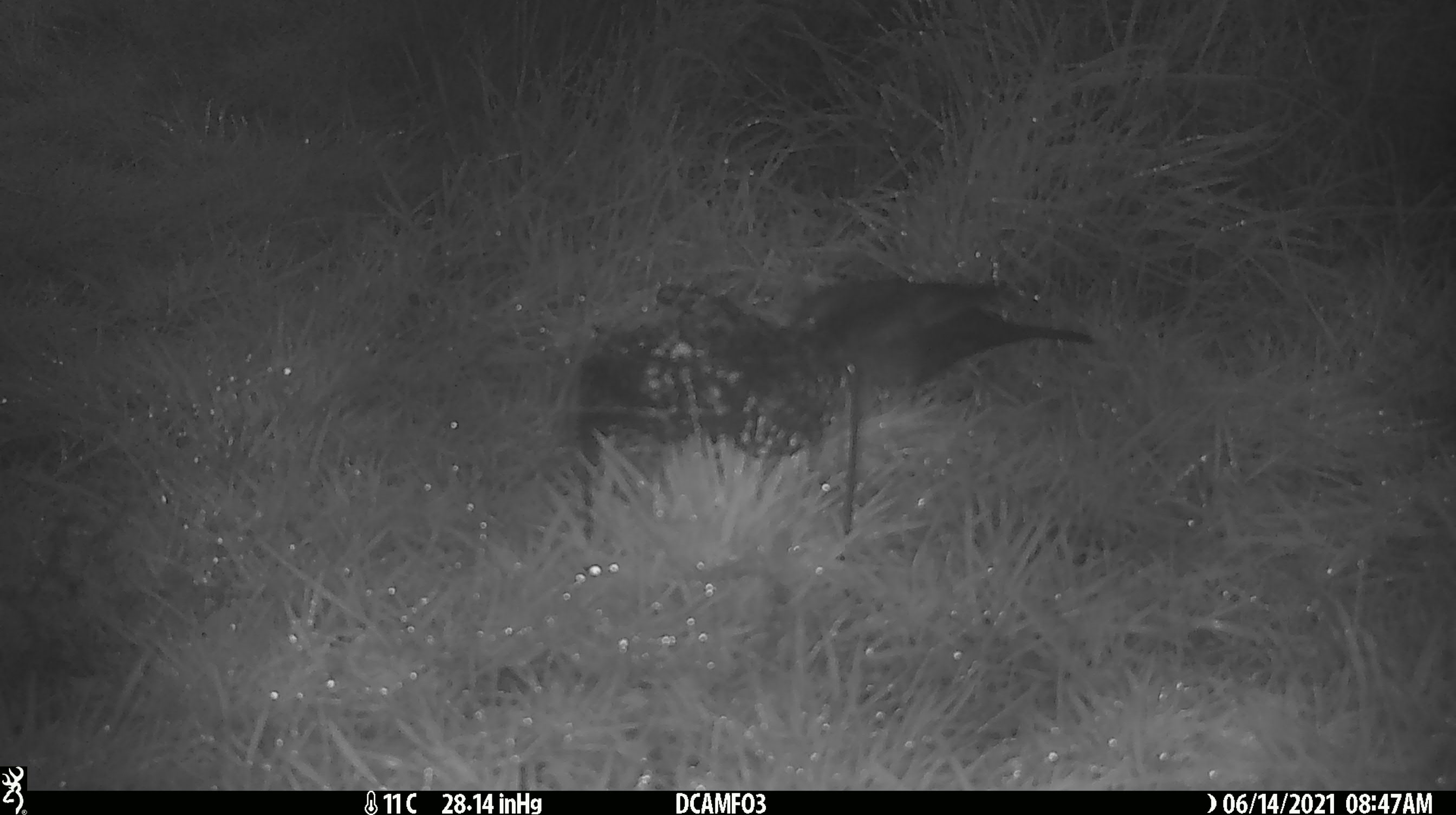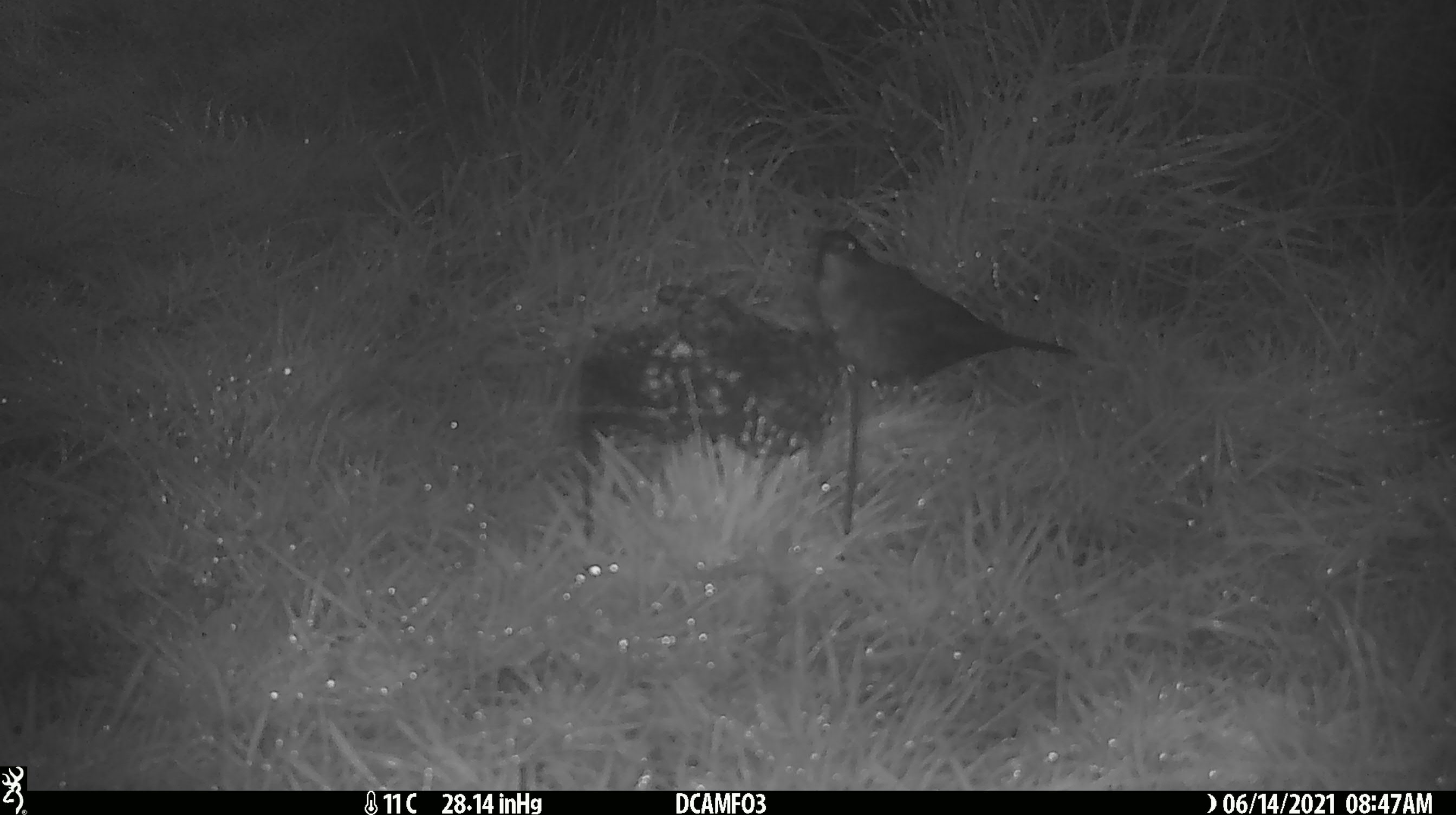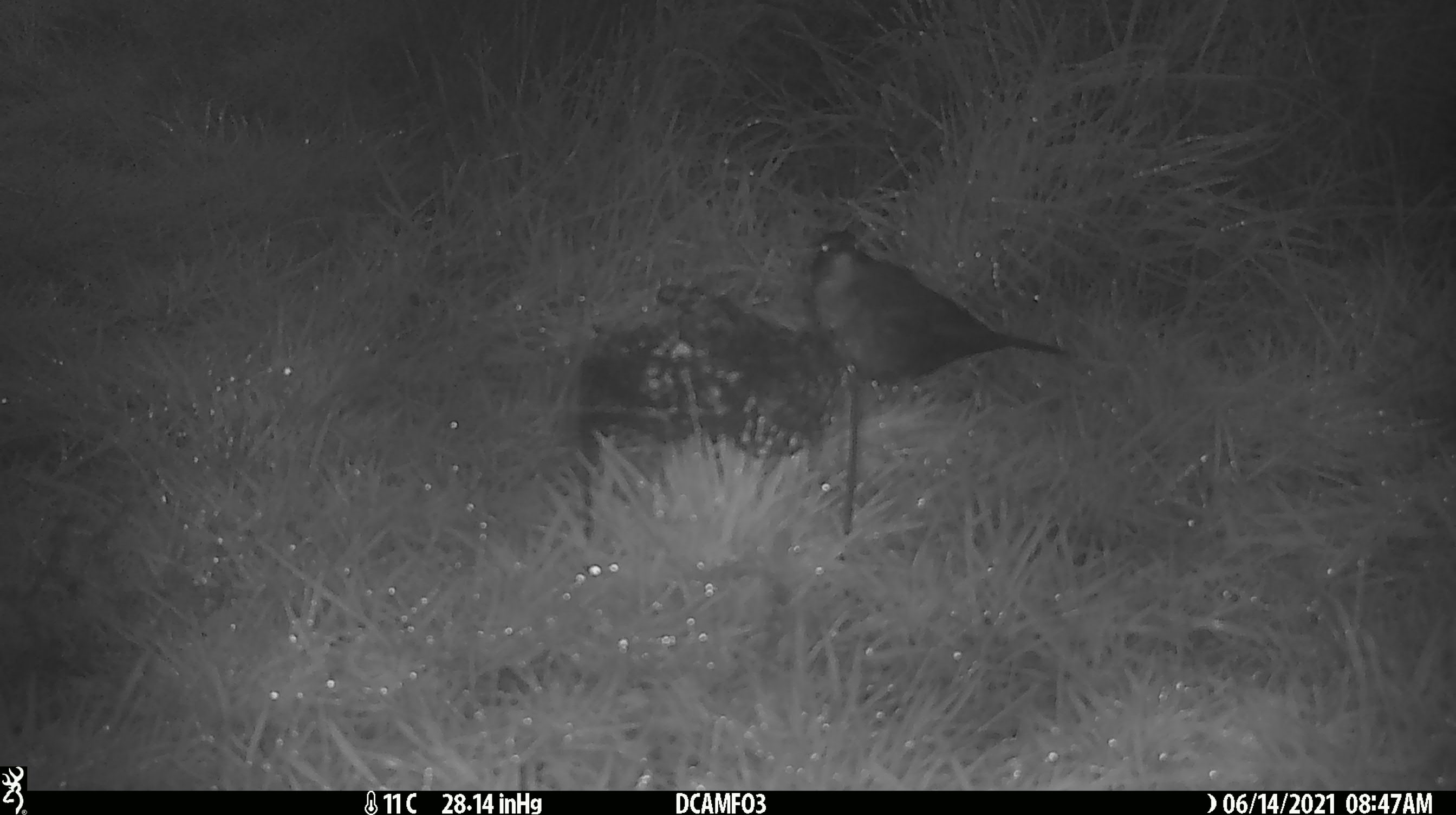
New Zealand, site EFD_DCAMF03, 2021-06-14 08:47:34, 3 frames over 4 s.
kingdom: Animalia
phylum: Chordata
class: Aves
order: Passeriformes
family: Turdidae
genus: Turdus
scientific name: Turdus philomelos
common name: song thrush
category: thrush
Thrush (song thrush) (Turdus philomelos).